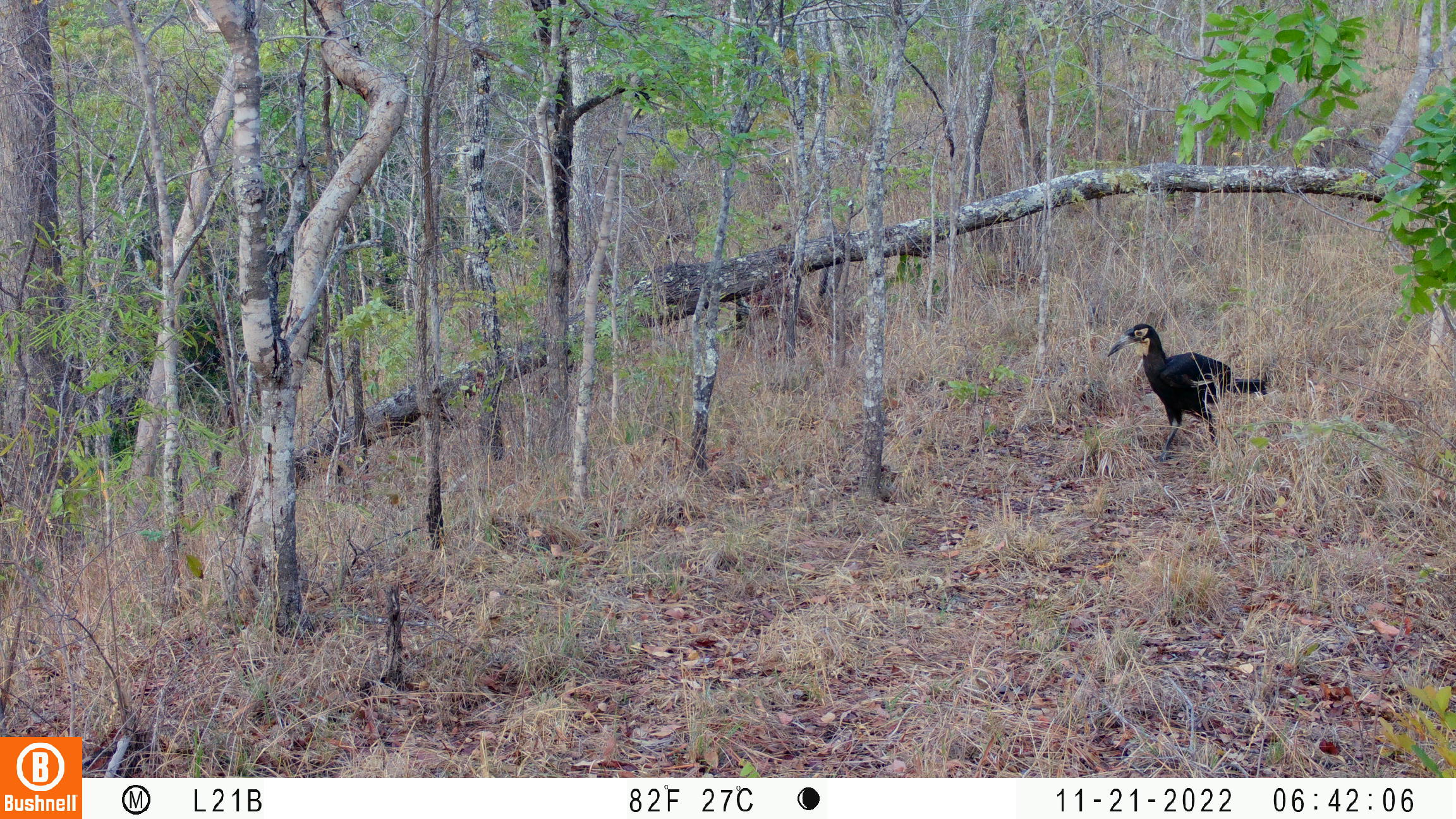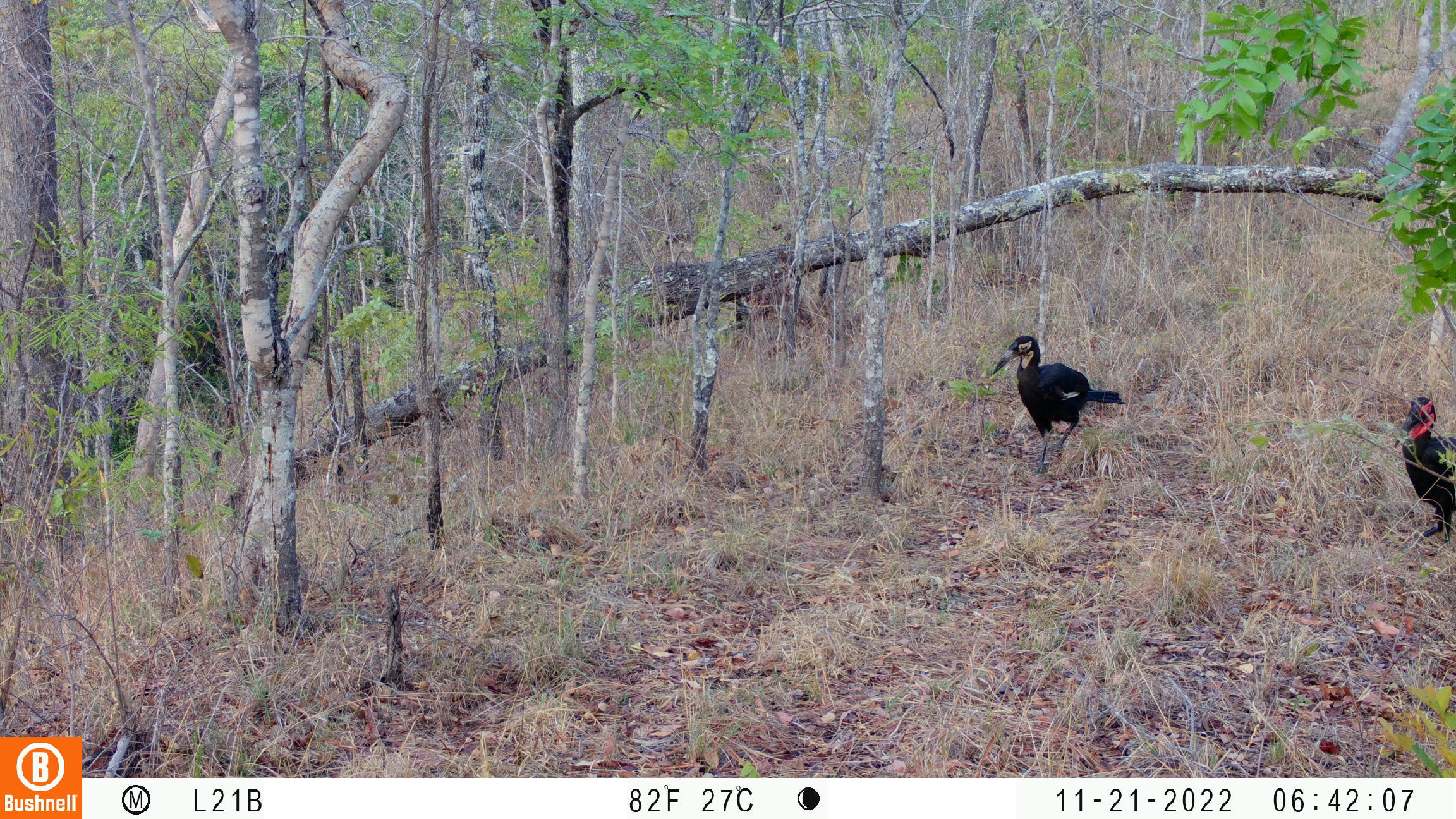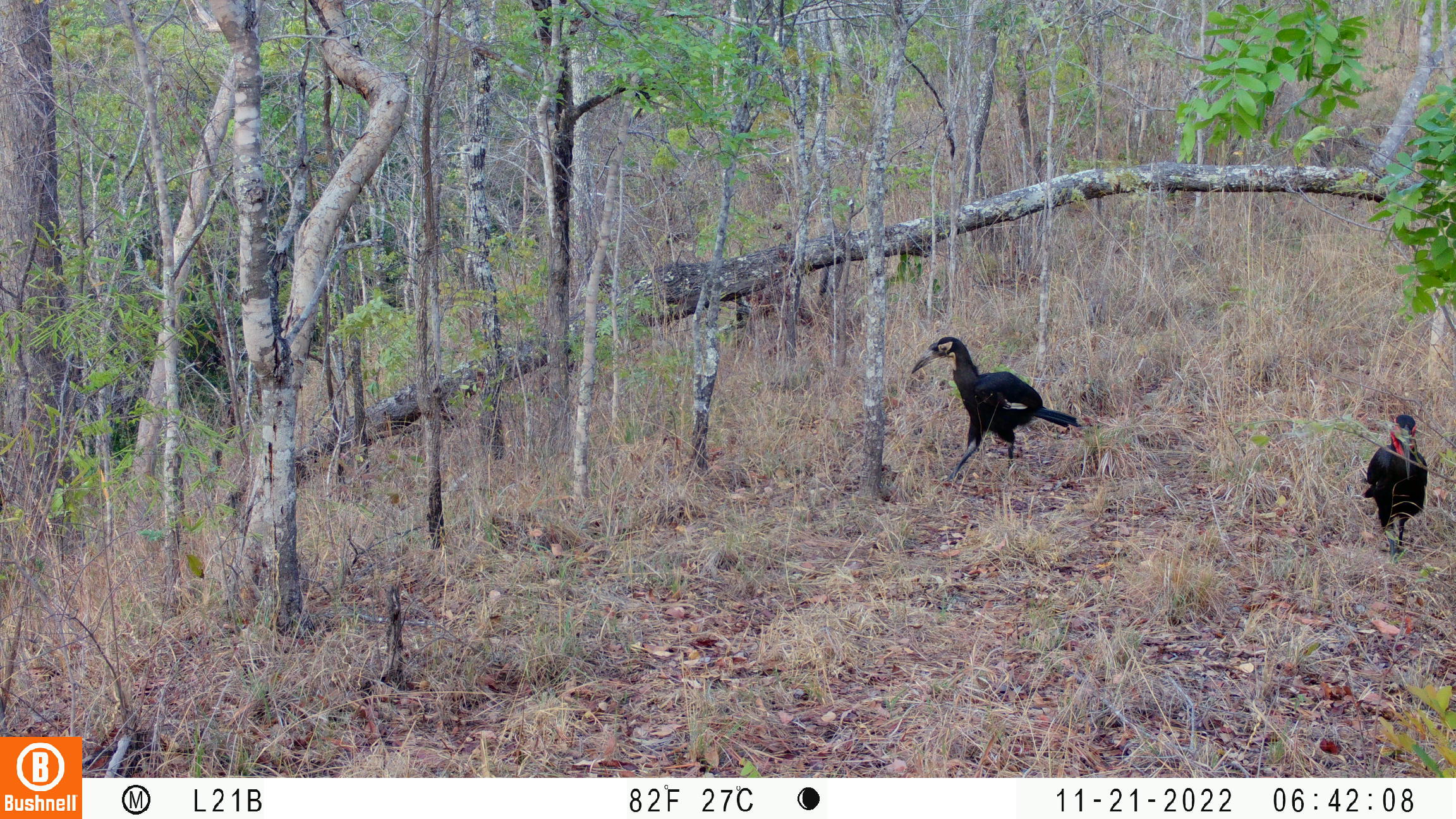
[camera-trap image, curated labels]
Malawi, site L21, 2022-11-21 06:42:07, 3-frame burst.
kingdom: Animalia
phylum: Chordata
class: Aves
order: Bucerotiformes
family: Bucorvidae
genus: Bucorvus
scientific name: Bucorvus leadbeateri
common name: southern ground hornbill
Southern ground hornbill (Bucorvus leadbeateri), count 1.